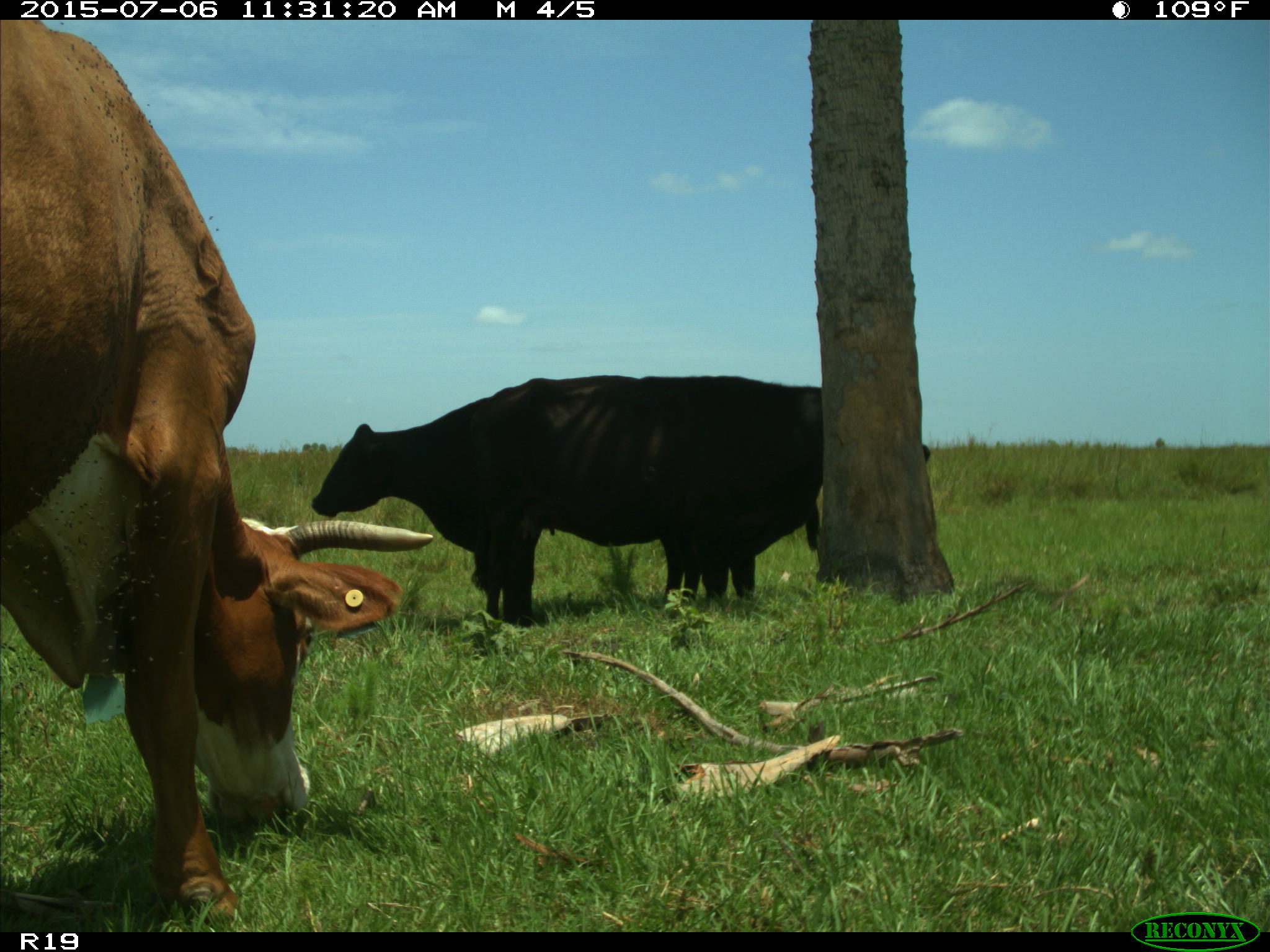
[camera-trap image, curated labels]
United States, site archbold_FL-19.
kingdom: Animalia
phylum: Chordata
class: Mammalia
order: Artiodactyla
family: Bovidae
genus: Bos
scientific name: Bos taurus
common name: domestic cow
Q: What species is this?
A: Bos taurus (domestic cow).